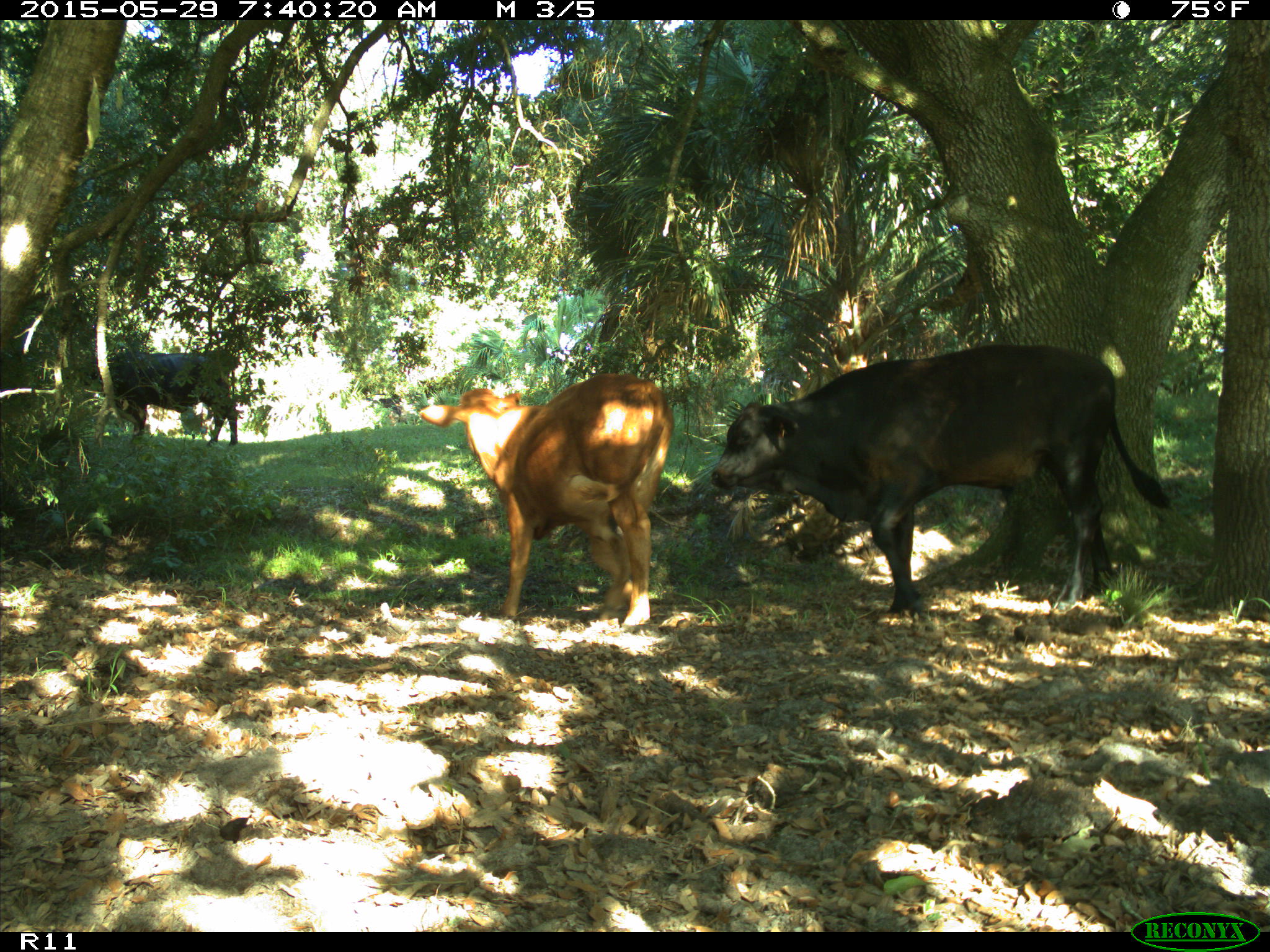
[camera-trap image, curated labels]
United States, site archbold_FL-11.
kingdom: Animalia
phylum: Chordata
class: Mammalia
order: Artiodactyla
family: Bovidae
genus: Bos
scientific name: Bos taurus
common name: domestic cow